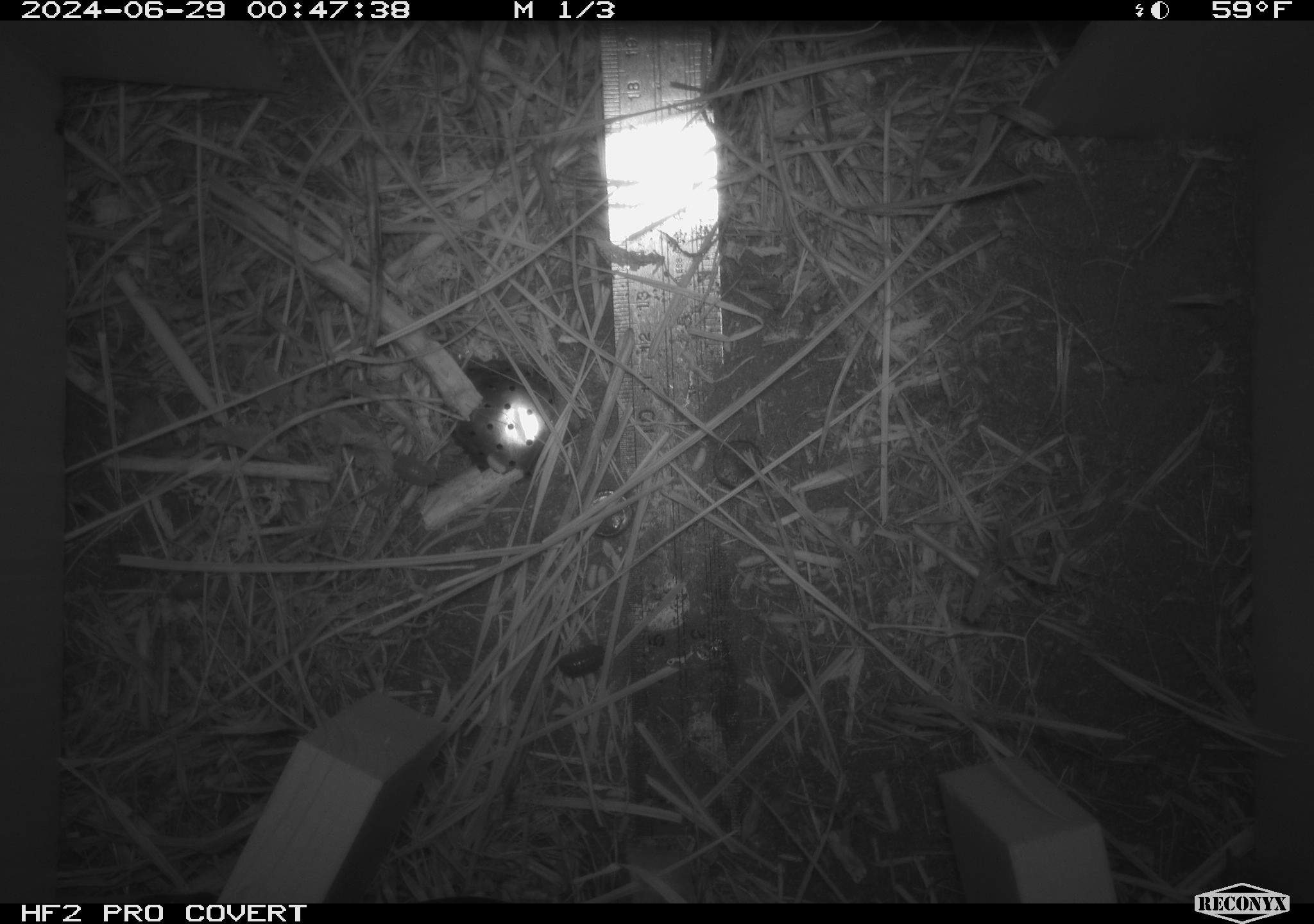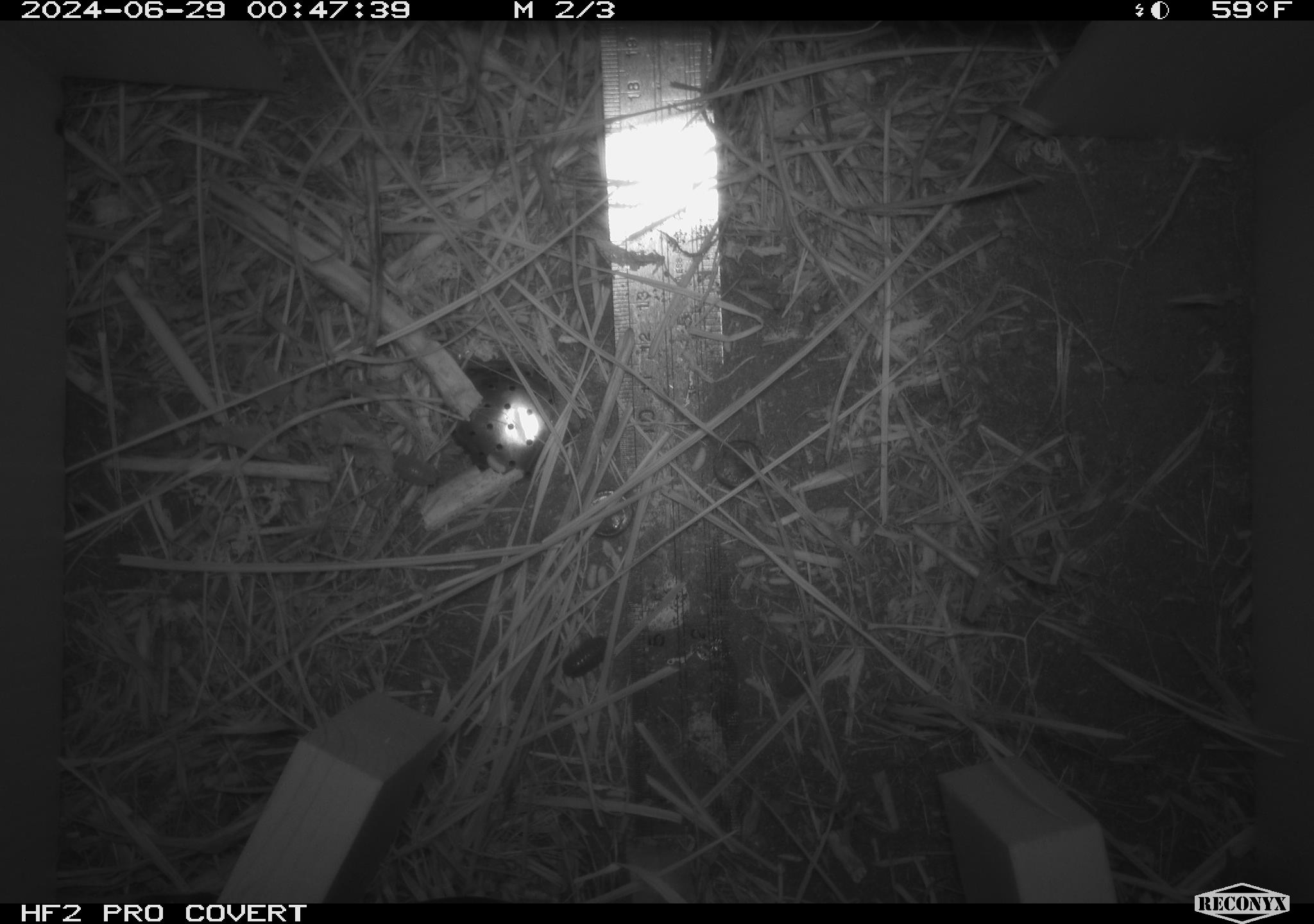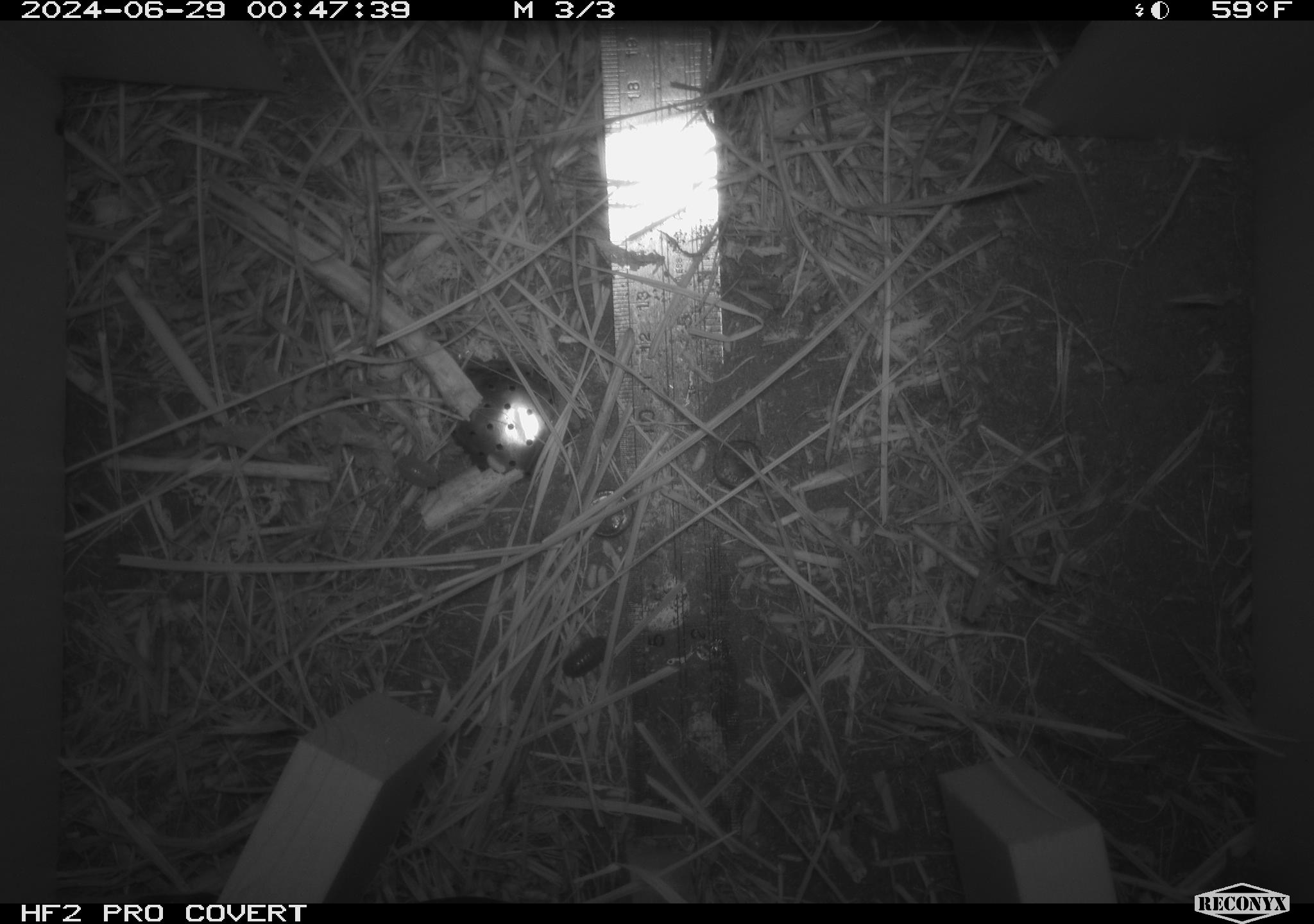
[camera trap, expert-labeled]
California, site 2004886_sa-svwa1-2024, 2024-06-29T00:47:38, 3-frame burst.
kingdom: Animalia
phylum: Arthropoda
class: Malacostraca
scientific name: Malacostraca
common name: amphipods, crabs, isopods, krill, lobsters and shrimps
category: malacostracan